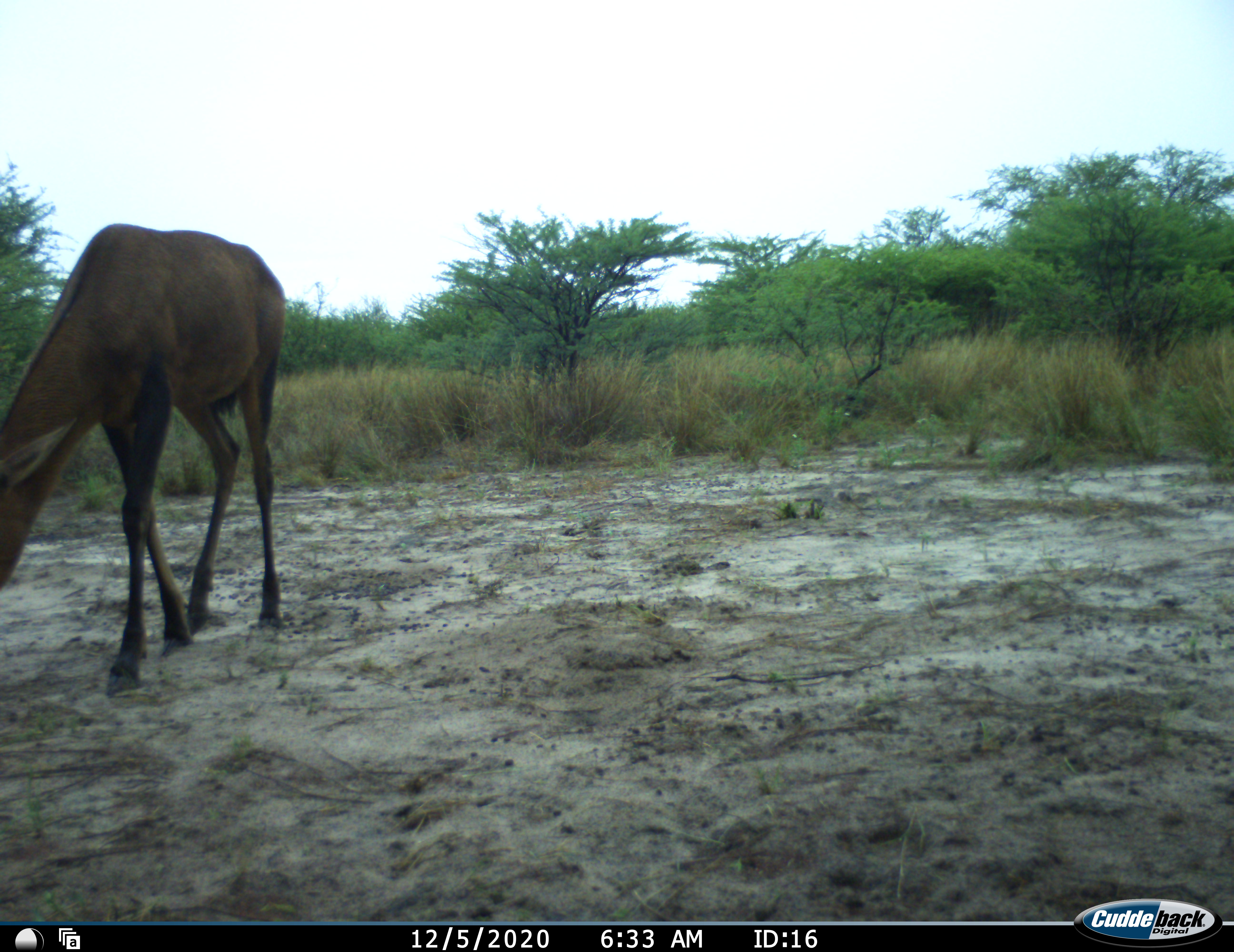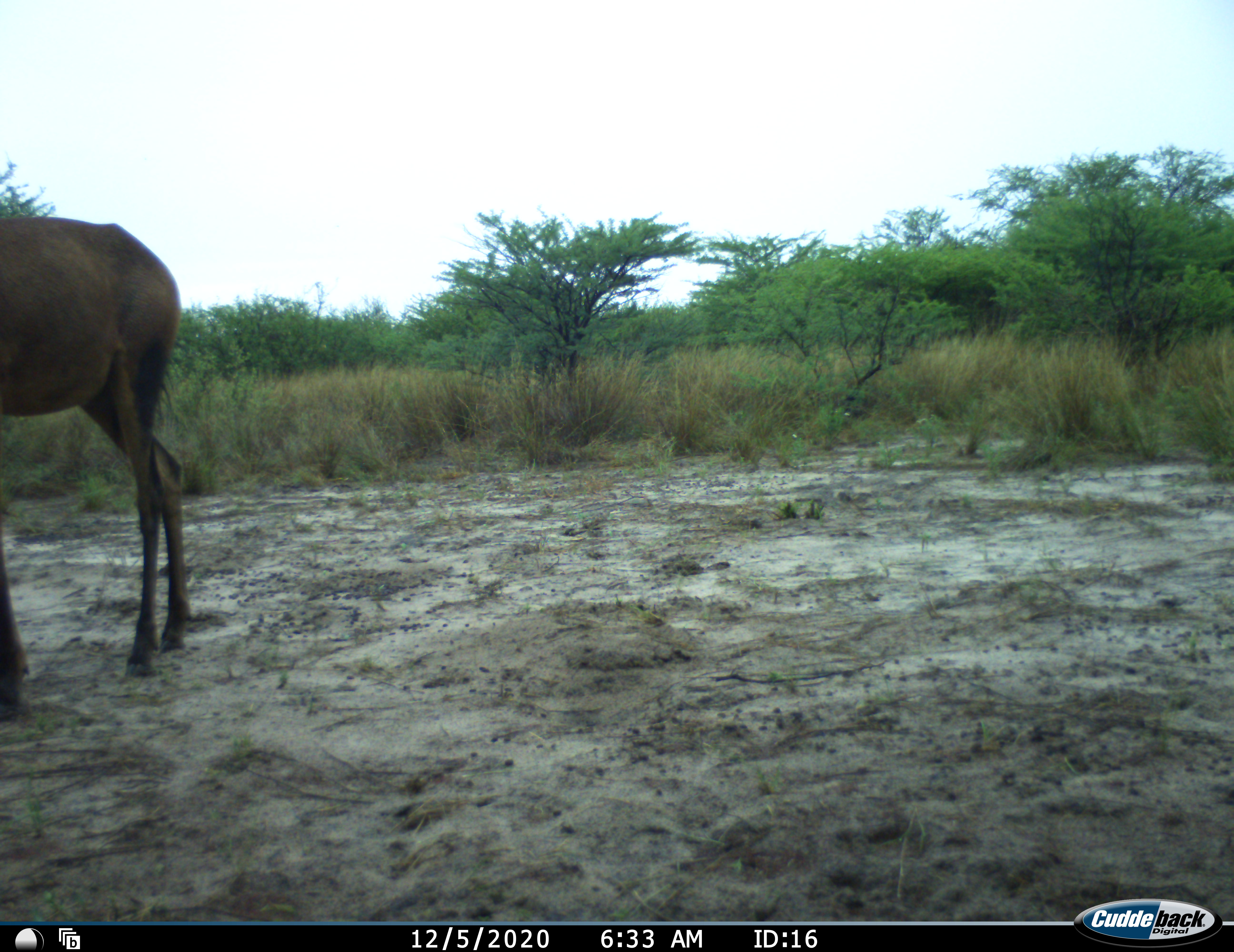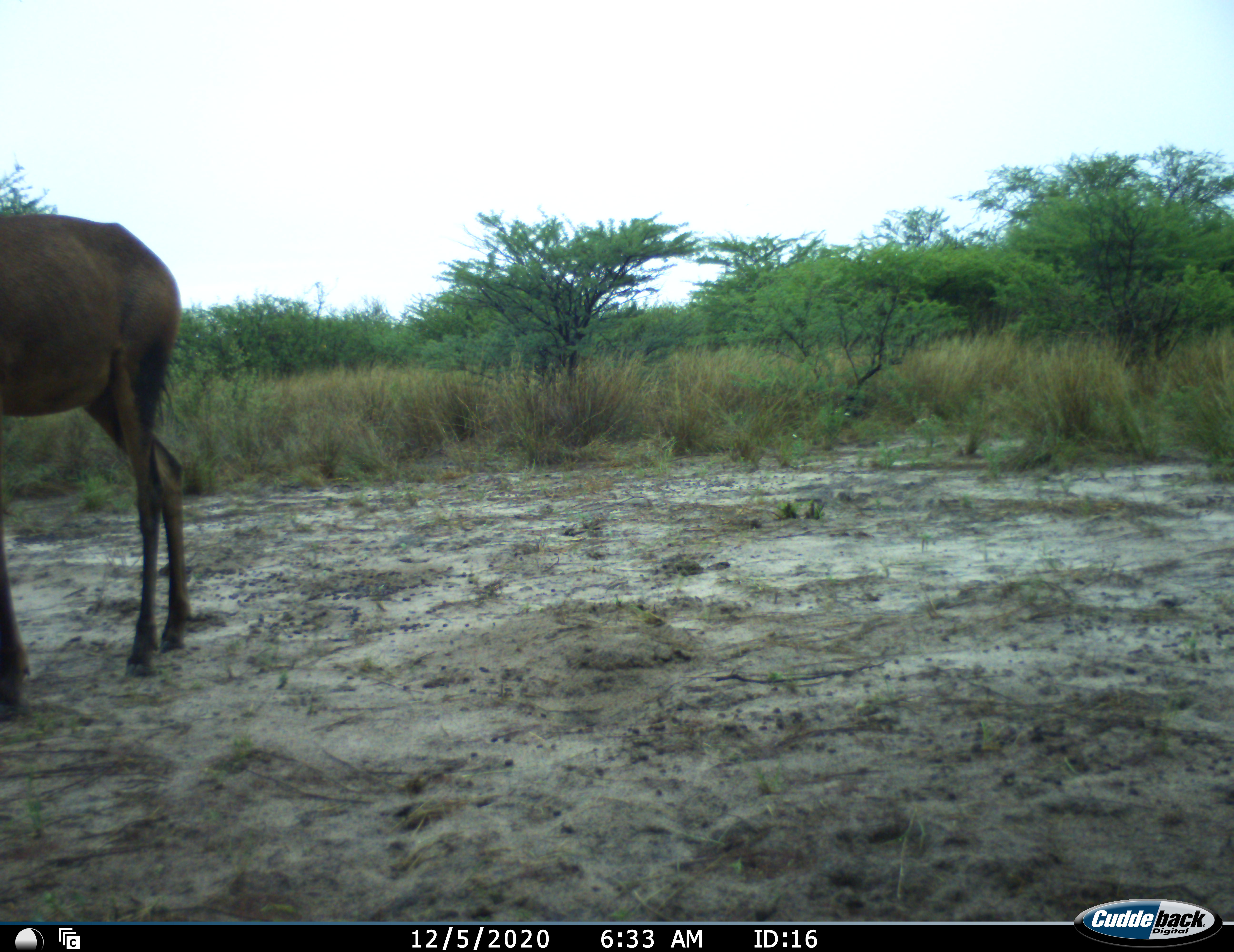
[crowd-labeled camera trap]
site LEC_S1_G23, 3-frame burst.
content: unidentified animal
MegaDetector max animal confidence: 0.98